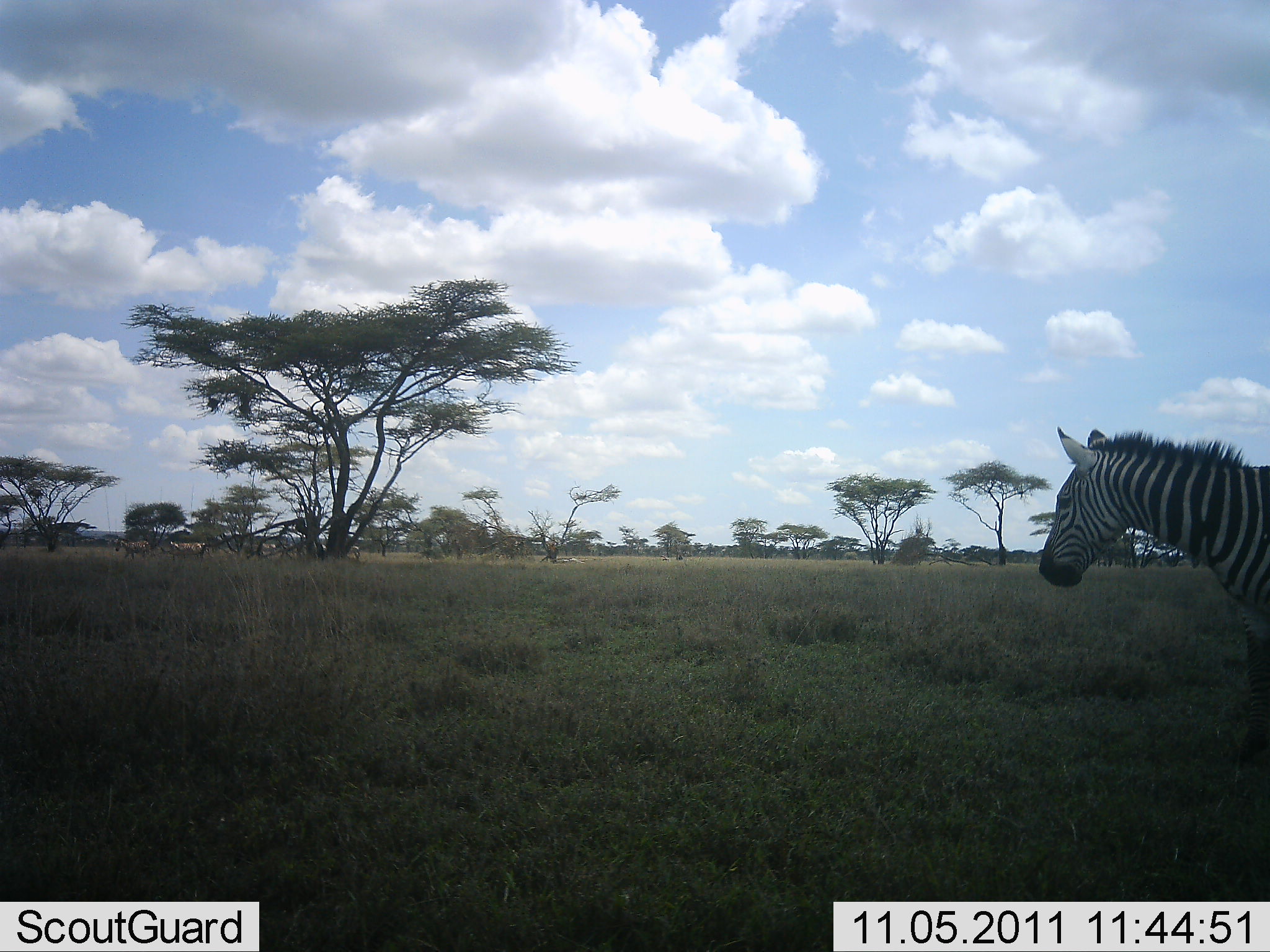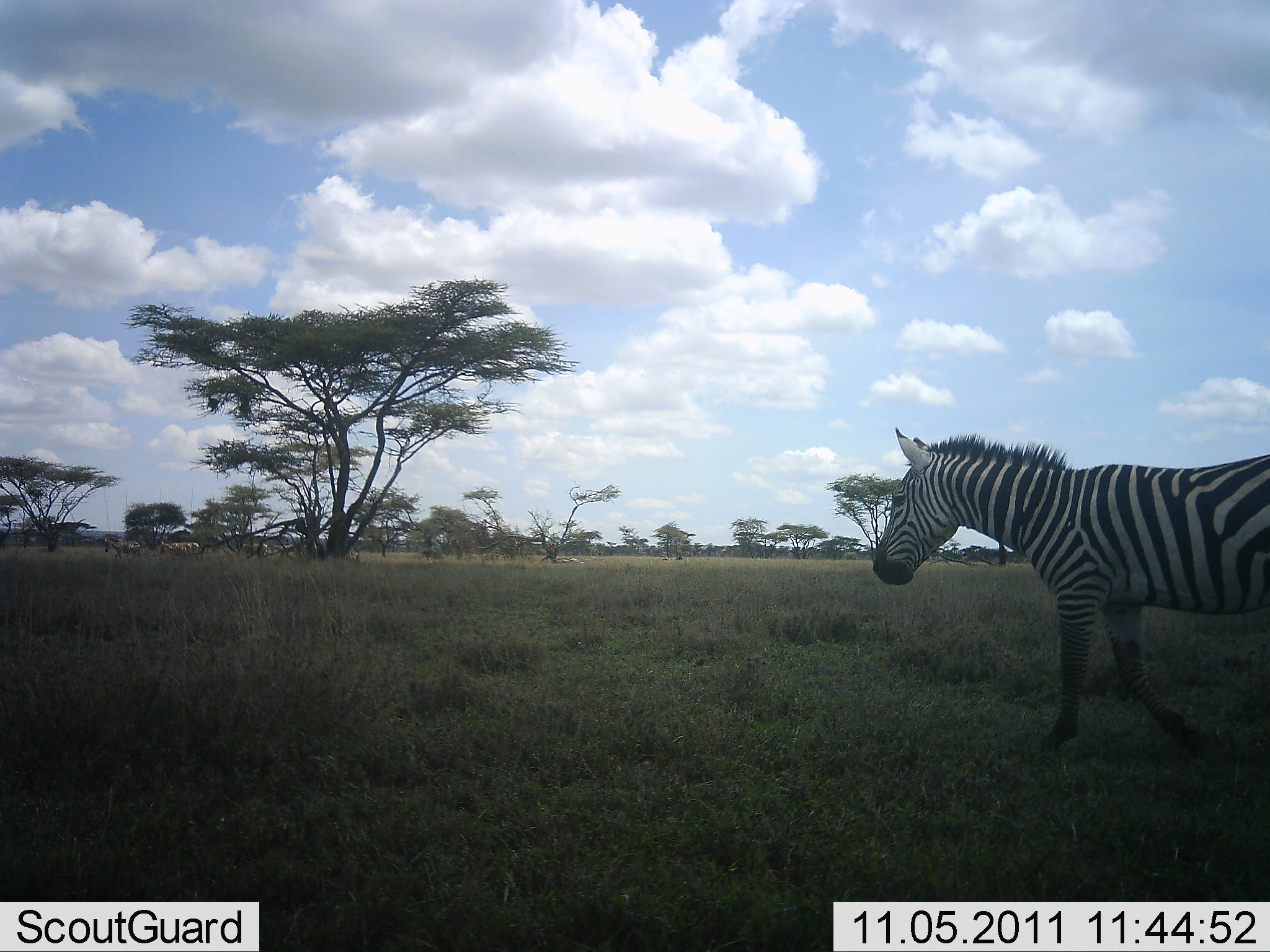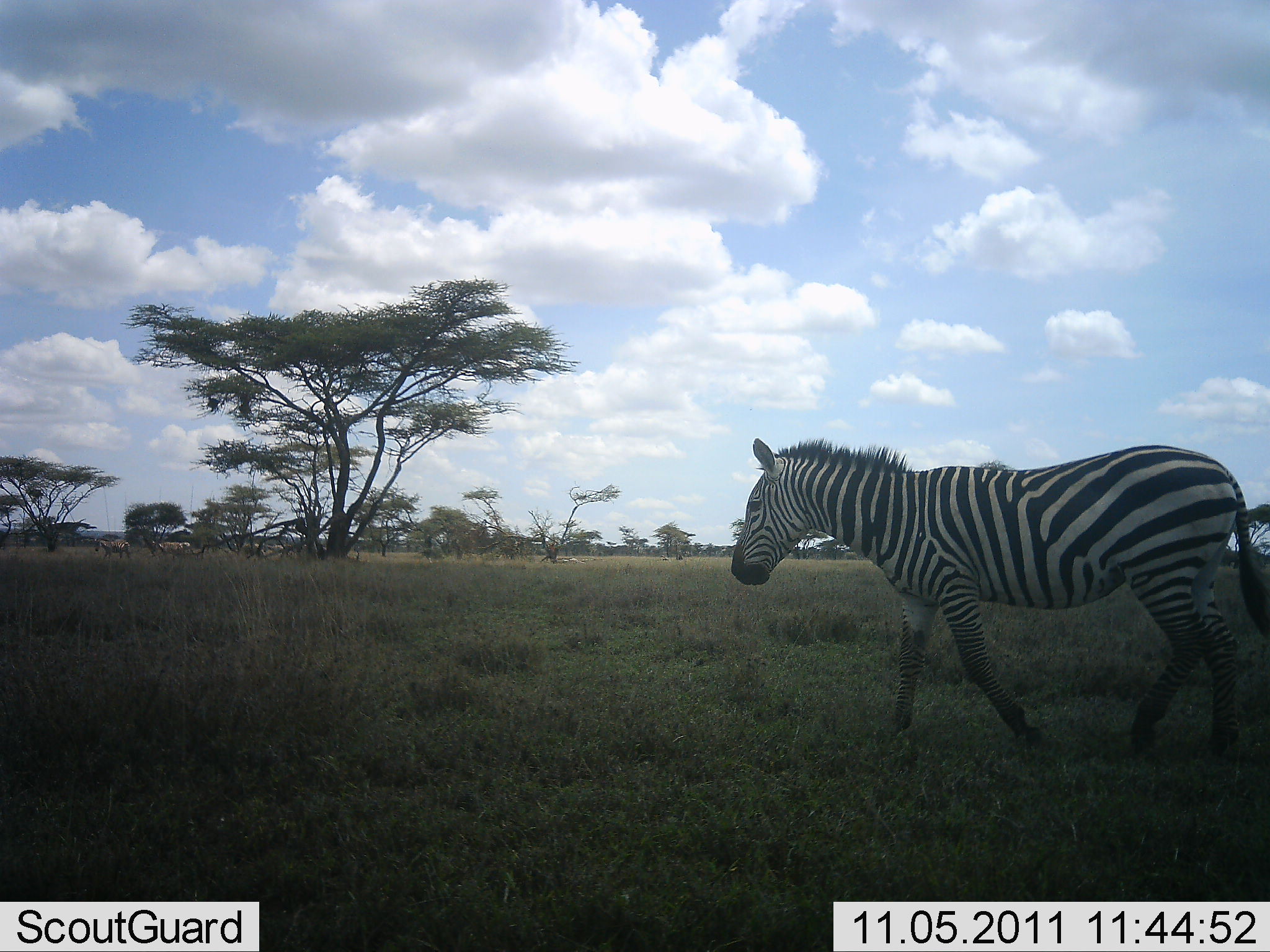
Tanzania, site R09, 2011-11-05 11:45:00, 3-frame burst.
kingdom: Animalia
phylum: Chordata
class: Mammalia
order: Perissodactyla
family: Equidae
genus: Equus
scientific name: Equus quagga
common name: plains zebra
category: zebra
Zebra (plains zebra) (Equus quagga), count 1. Behavior (volunteer vote fractions): standing 18%, resting 0%, moving 82%, interacting 0%. Young present (vote fraction): 0%. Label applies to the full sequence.